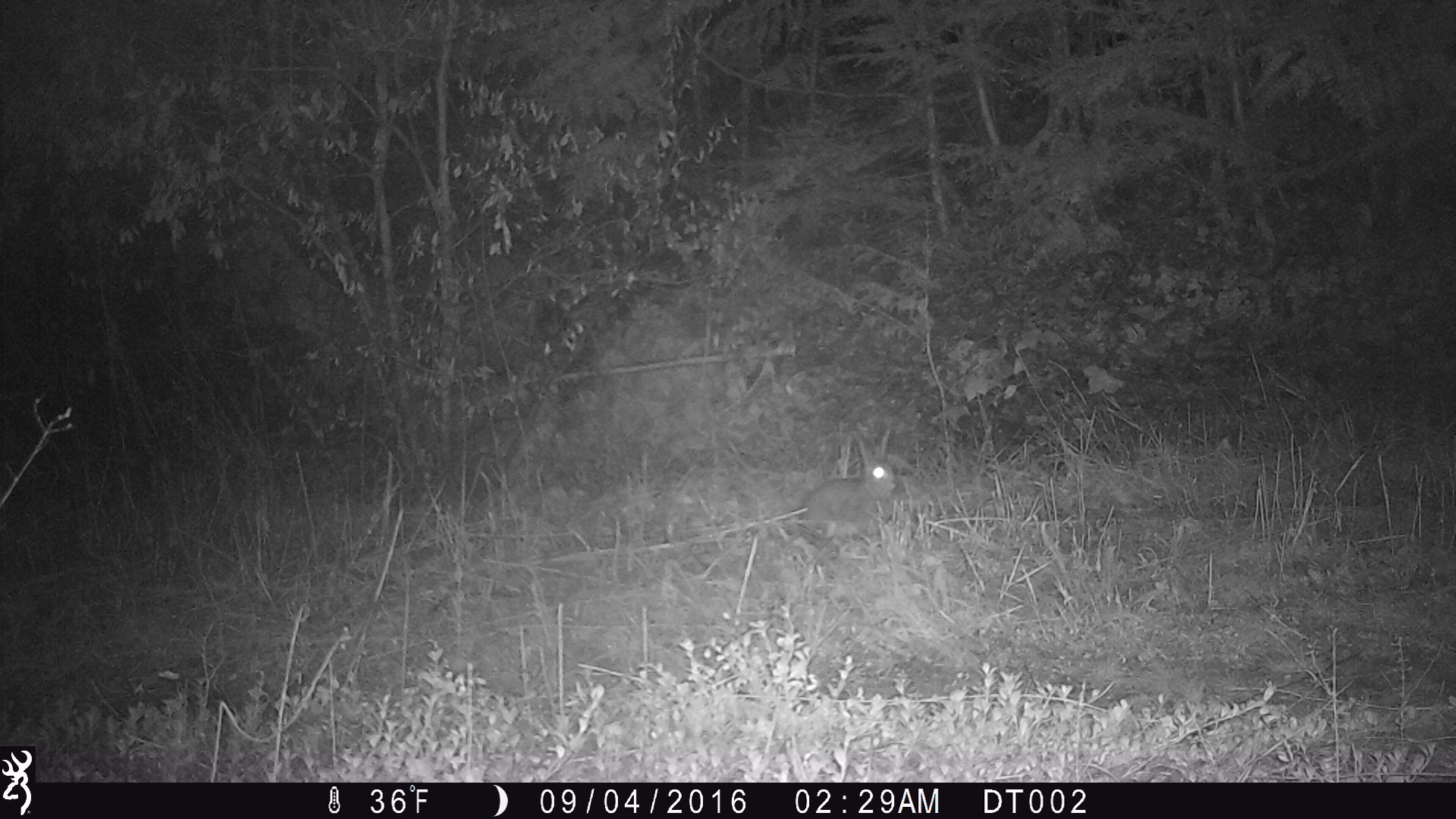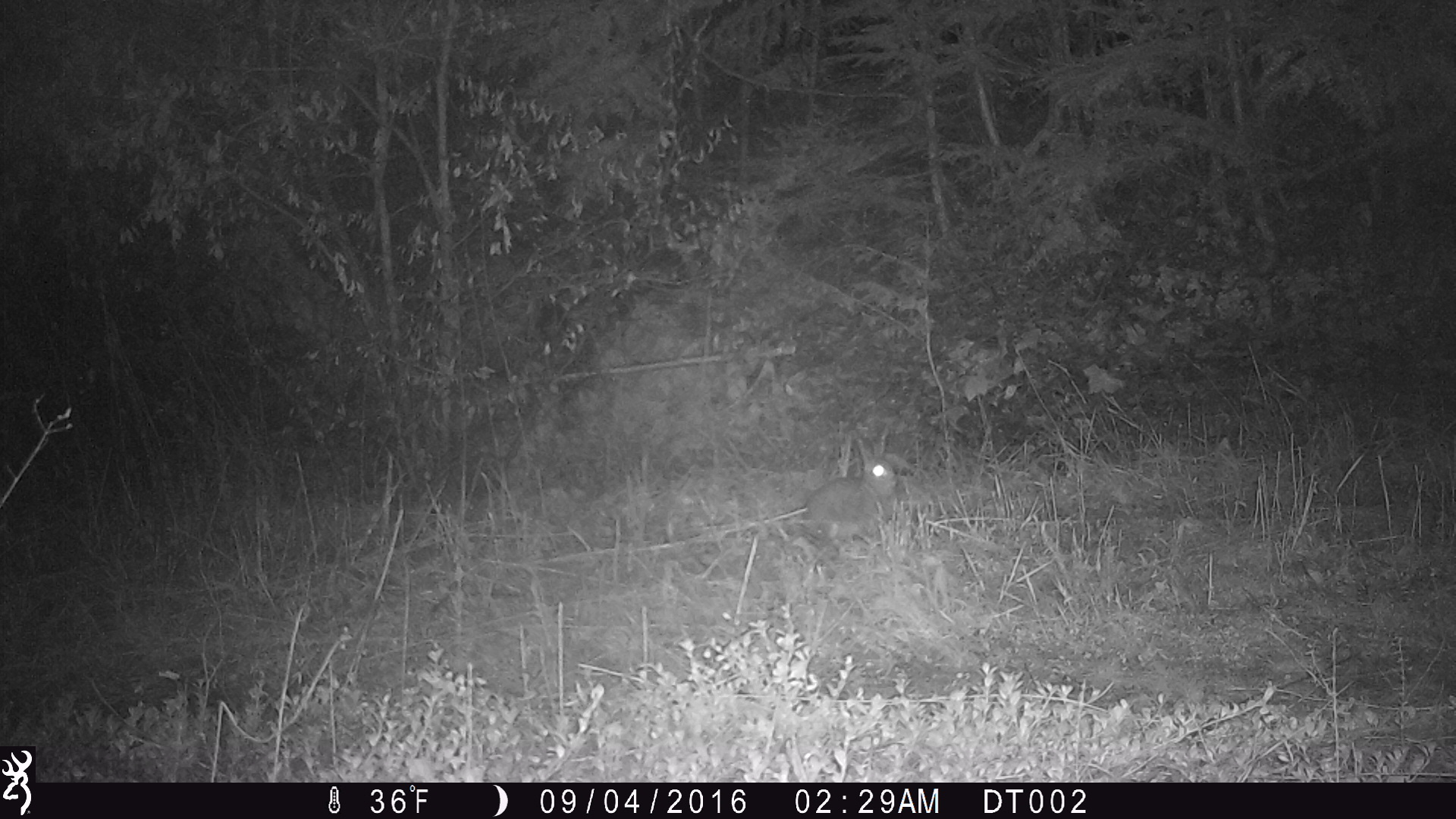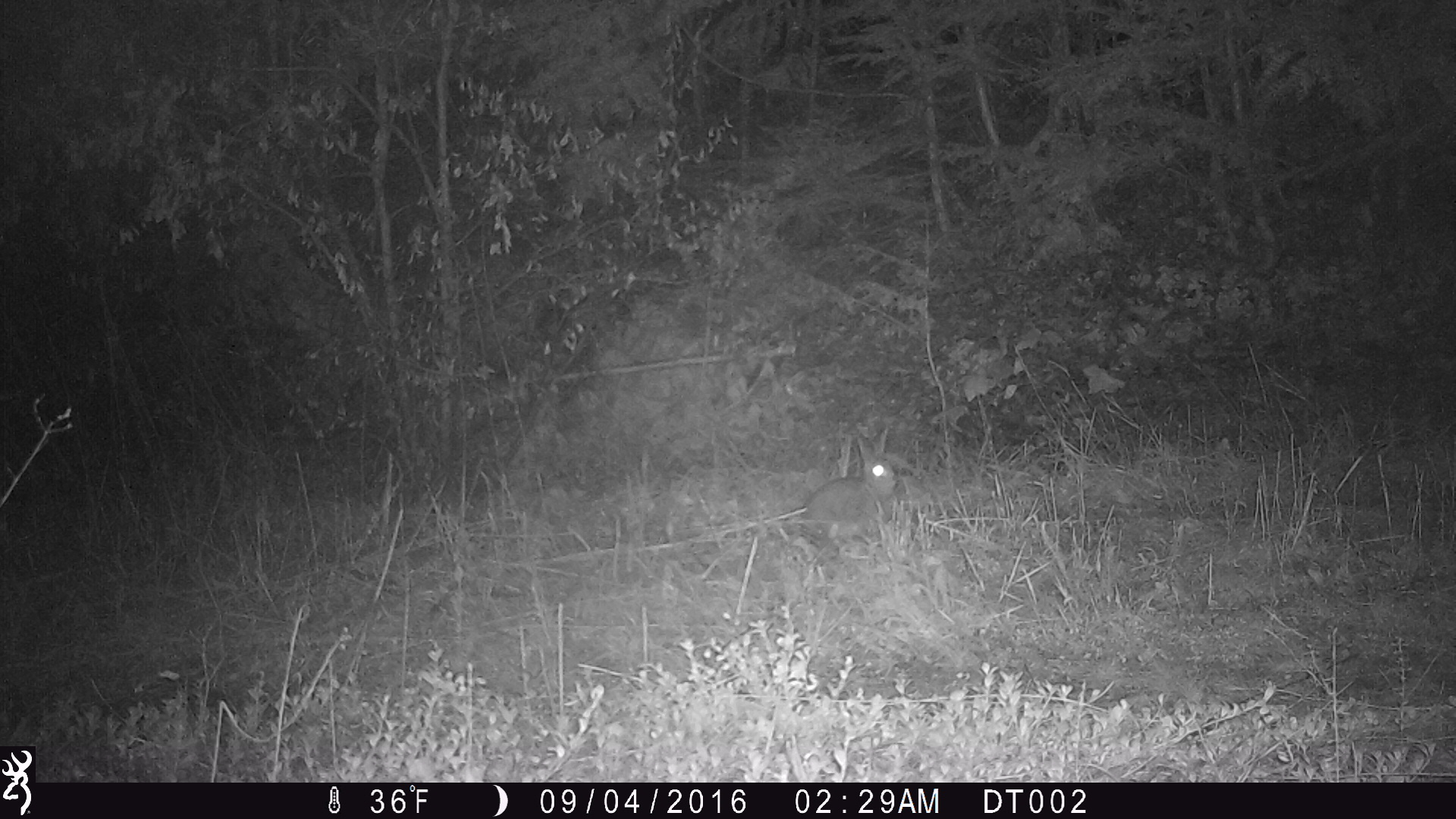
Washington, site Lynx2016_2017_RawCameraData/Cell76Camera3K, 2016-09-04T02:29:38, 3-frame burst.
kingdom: Animalia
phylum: Chordata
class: Mammalia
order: Lagomorpha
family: Leporidae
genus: Lepus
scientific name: Lepus americanus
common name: snowshoe hare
Lepus americanus (snowshoe hare). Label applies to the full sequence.